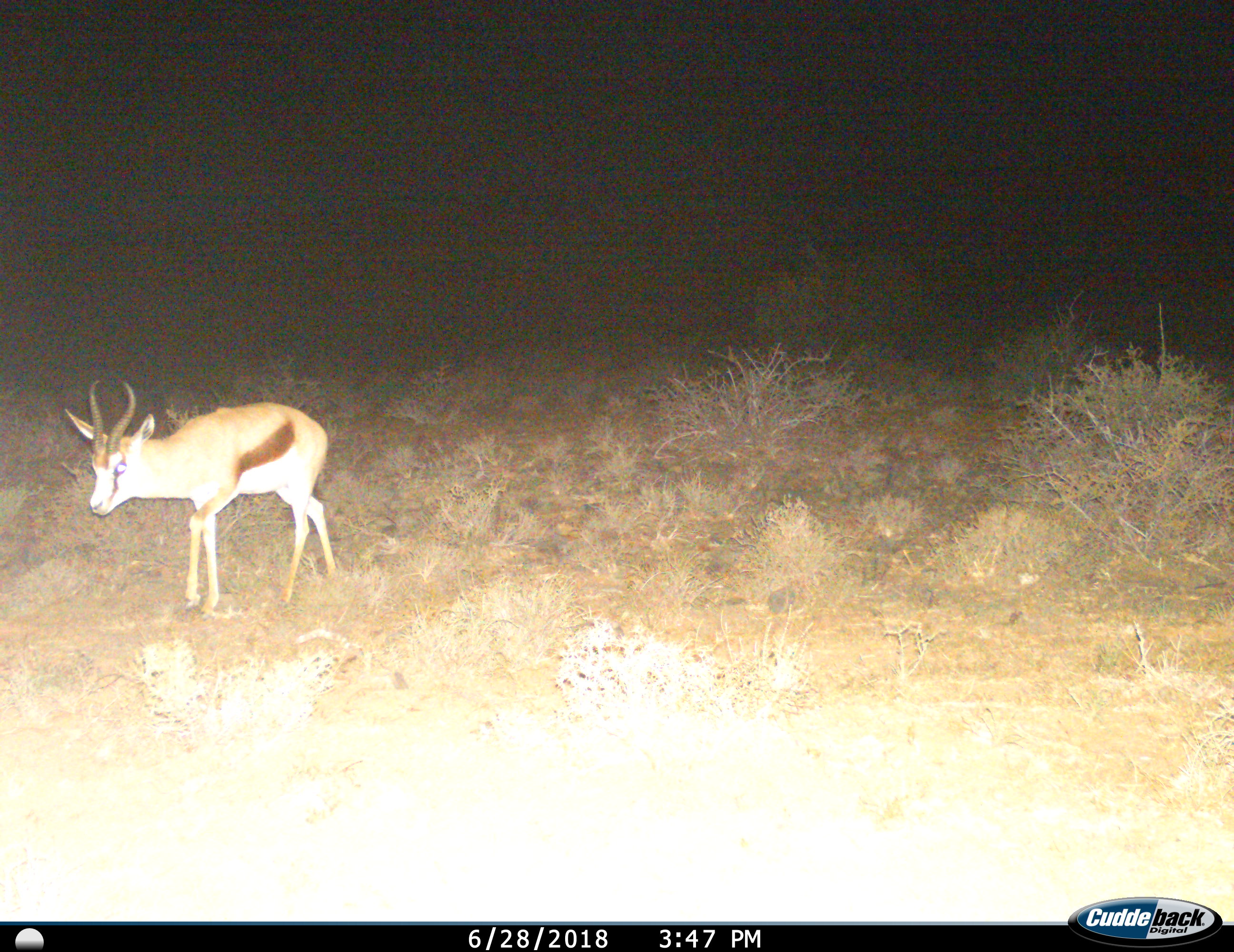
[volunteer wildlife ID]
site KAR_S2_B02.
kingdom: Animalia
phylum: Chordata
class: Mammalia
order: Artiodactyla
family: Bovidae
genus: Antidorcas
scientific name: Antidorcas marsupialis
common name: springbok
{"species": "springbok (Antidorcas marsupialis)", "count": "1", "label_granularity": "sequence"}